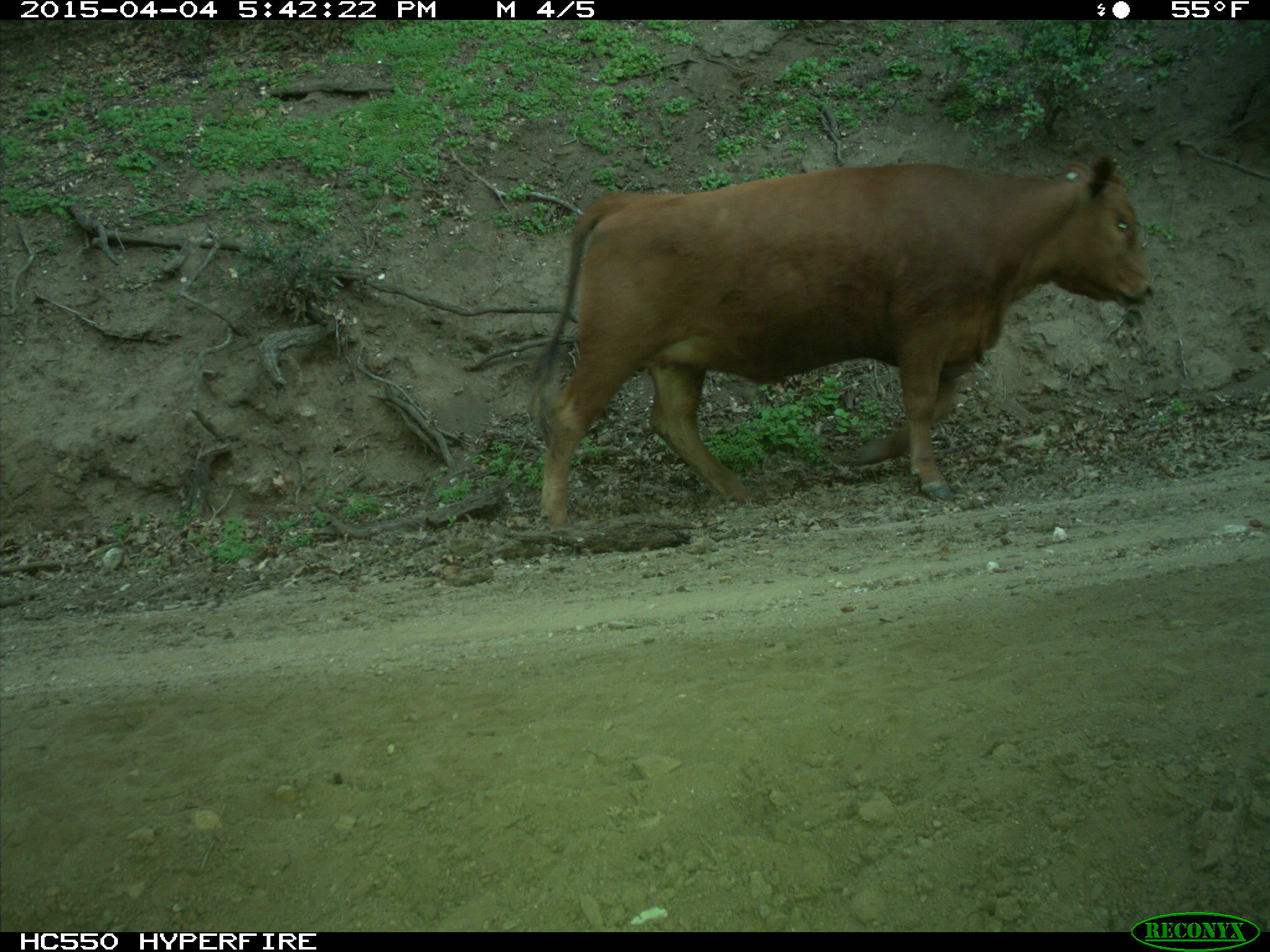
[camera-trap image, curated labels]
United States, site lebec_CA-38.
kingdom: Animalia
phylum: Chordata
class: Mammalia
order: Artiodactyla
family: Bovidae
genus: Bos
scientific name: Bos taurus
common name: domestic cow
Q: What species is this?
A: Bos taurus (domestic cow).